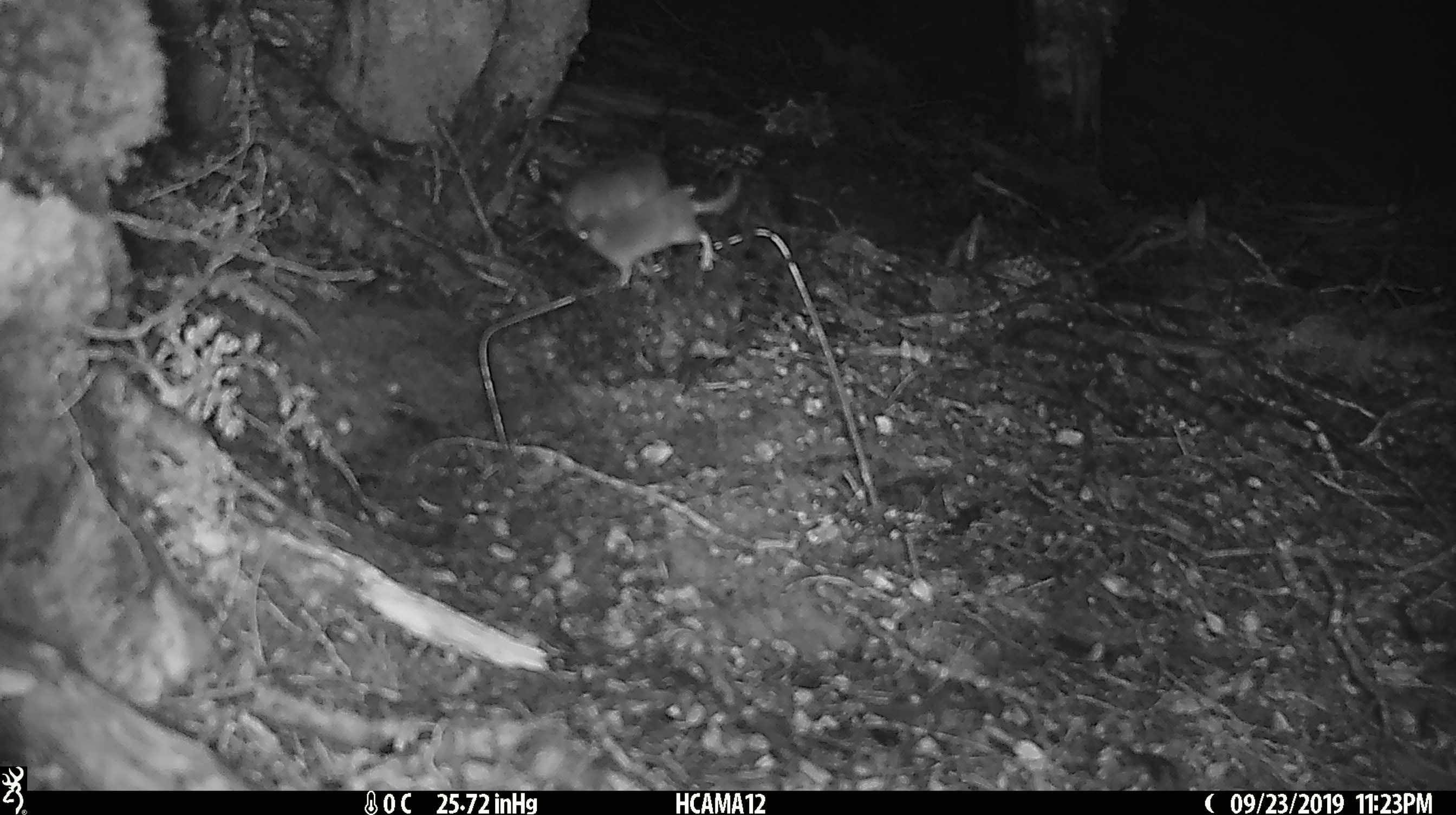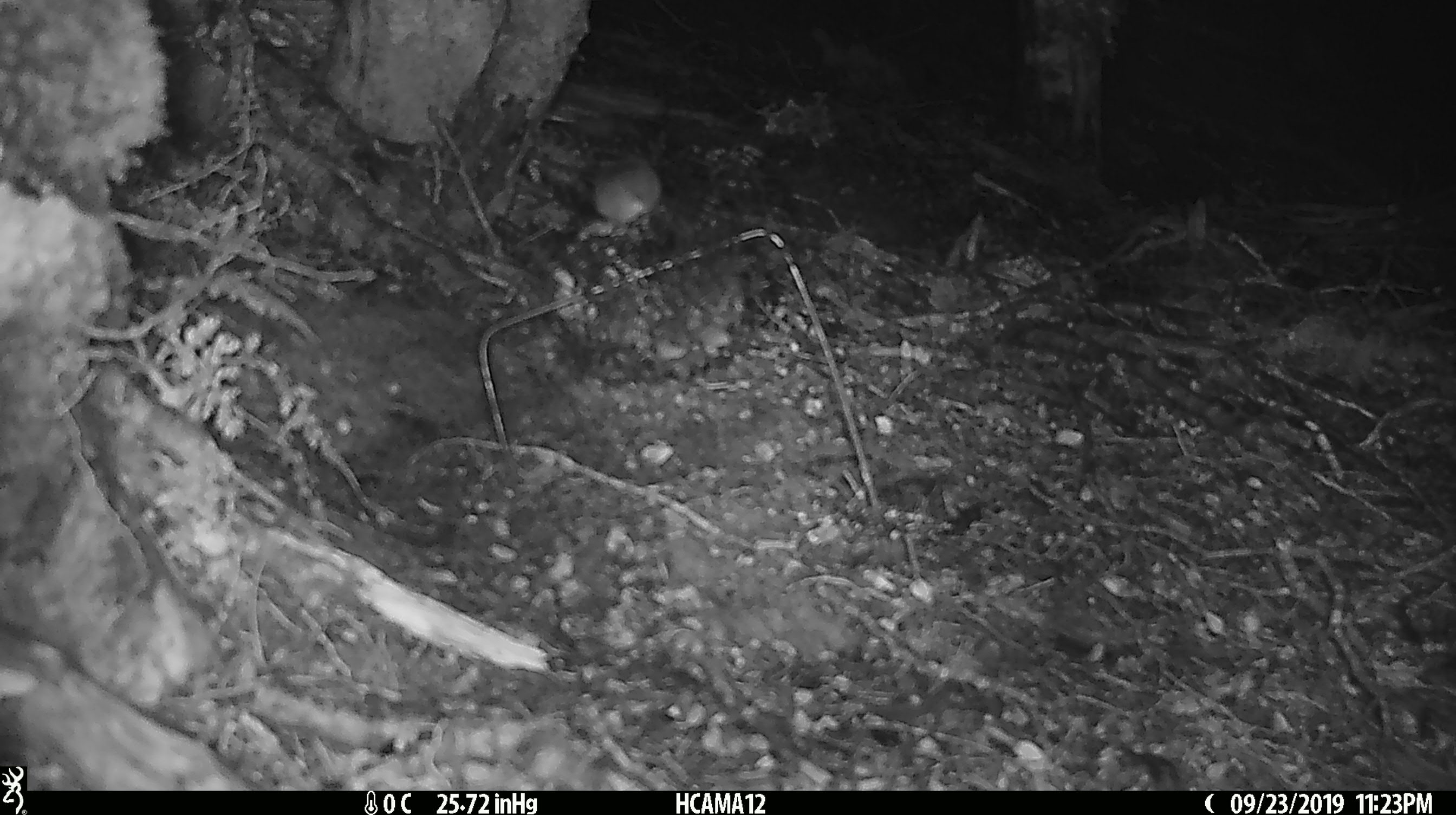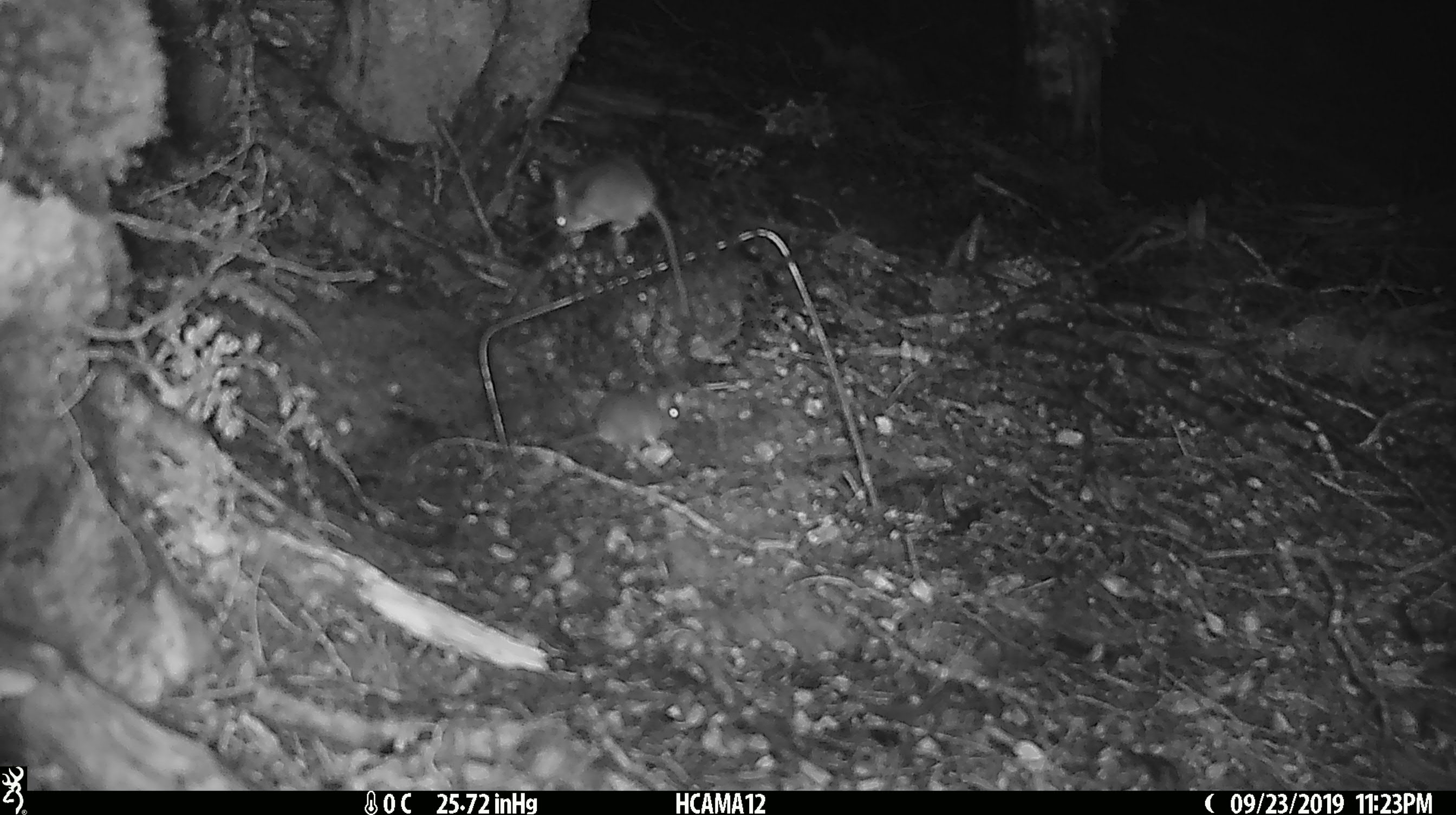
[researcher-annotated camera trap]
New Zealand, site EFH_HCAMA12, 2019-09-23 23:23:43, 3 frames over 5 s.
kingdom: Animalia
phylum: Chordata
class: Mammalia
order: Rodentia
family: Muridae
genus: Mus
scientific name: Mus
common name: mouse